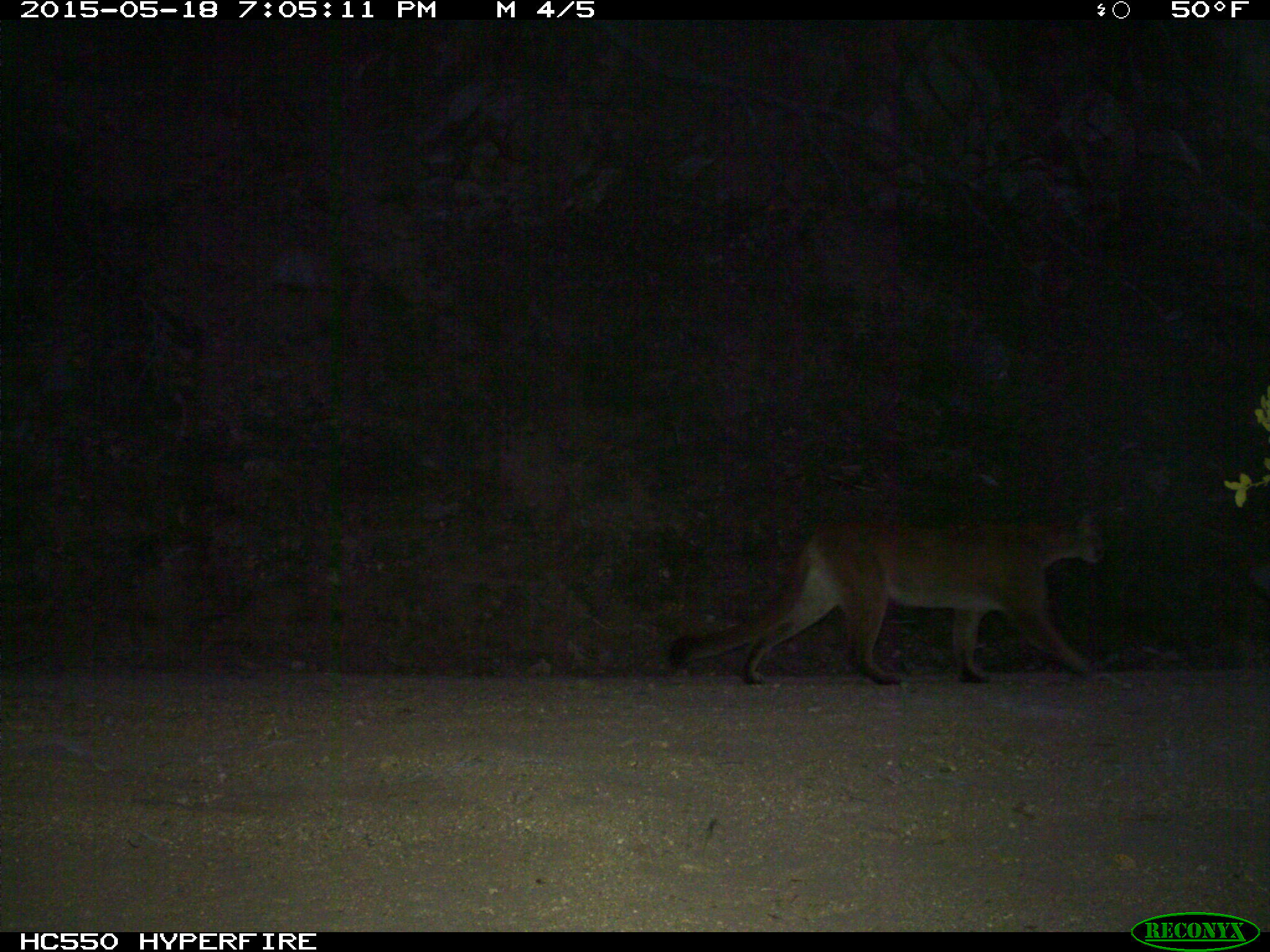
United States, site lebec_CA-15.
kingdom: Animalia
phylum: Chordata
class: Mammalia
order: Carnivora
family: Felidae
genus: Puma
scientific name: Puma concolor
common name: mountain lion